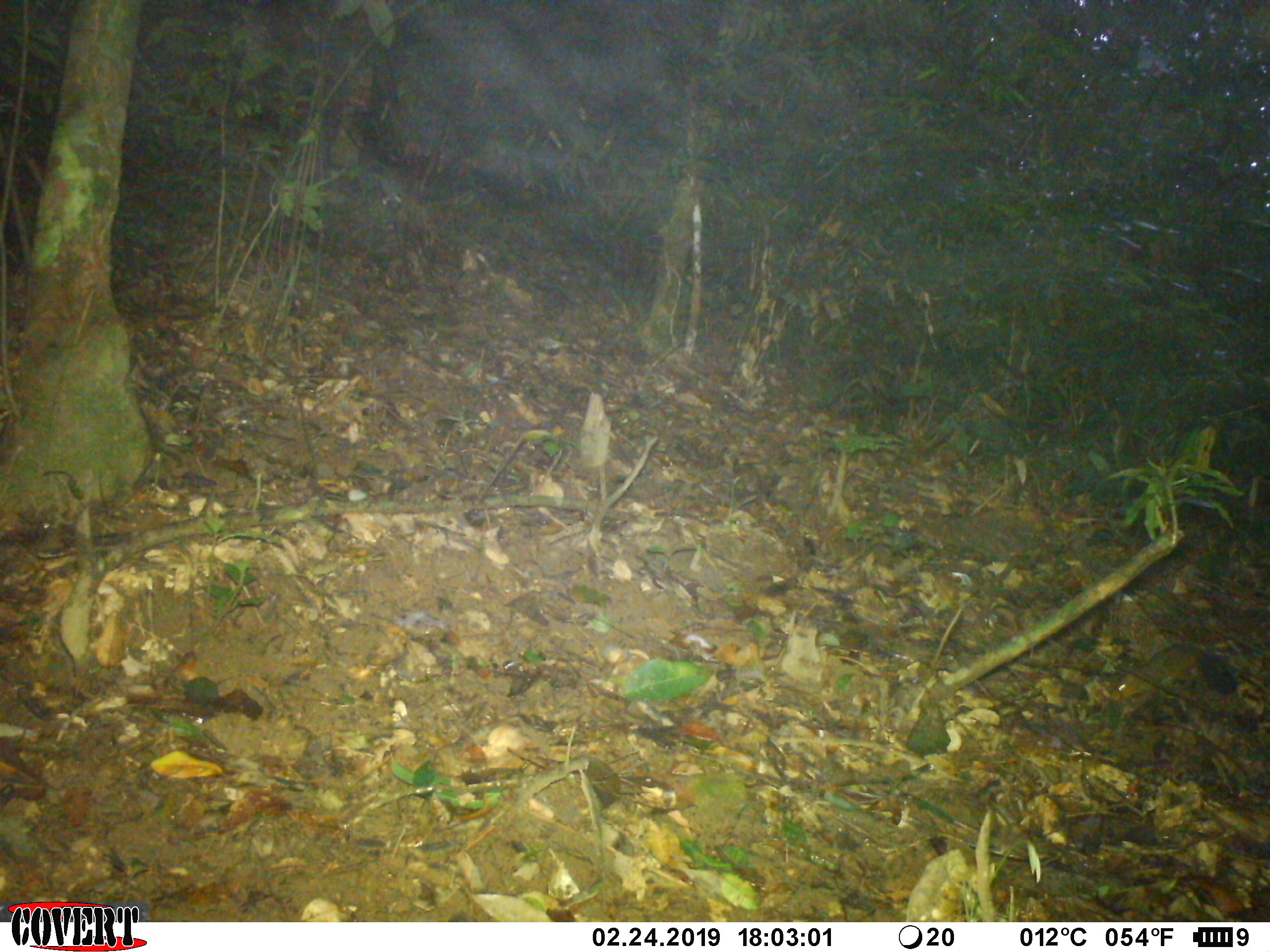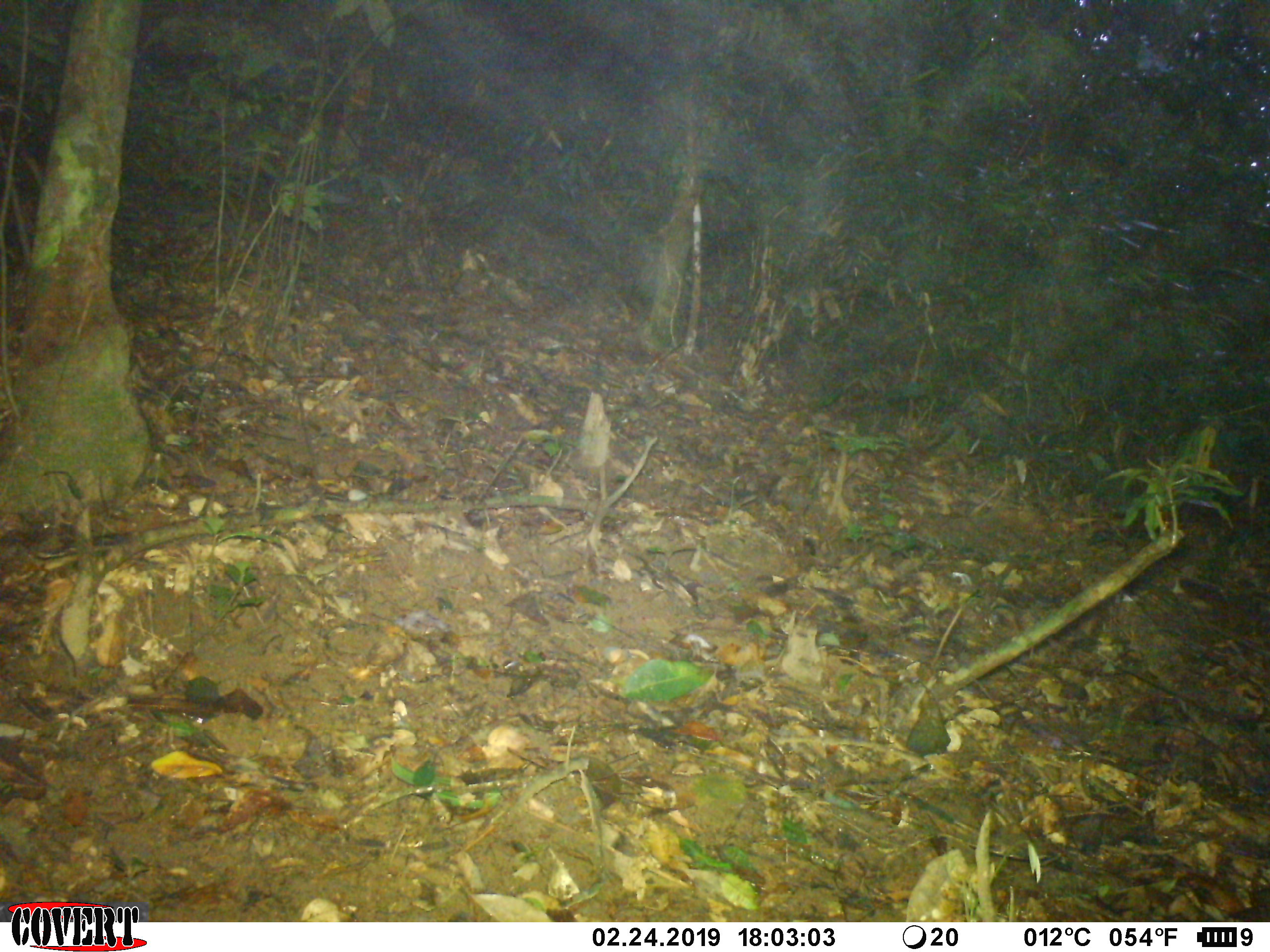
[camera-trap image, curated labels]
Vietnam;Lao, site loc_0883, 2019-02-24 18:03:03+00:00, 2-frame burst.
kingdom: Animalia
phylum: Chordata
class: Mammalia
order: Rodentia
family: Sciuridae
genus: Dremomys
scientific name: Dremomys rufigenis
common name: red-cheeked squirrel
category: red cheeked squirrel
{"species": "red cheeked squirrel (red-cheeked squirrel) (Dremomys rufigenis)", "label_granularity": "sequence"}